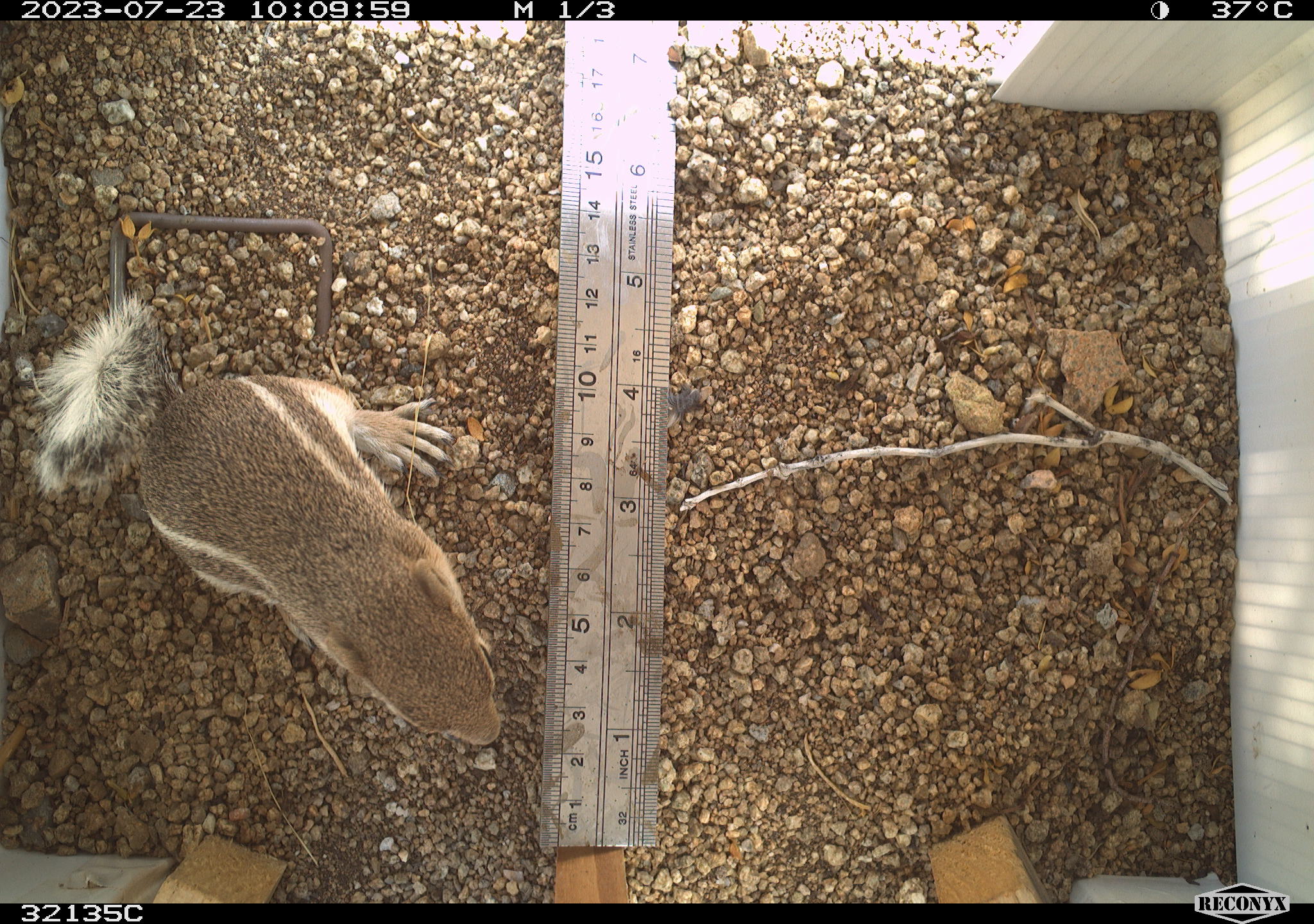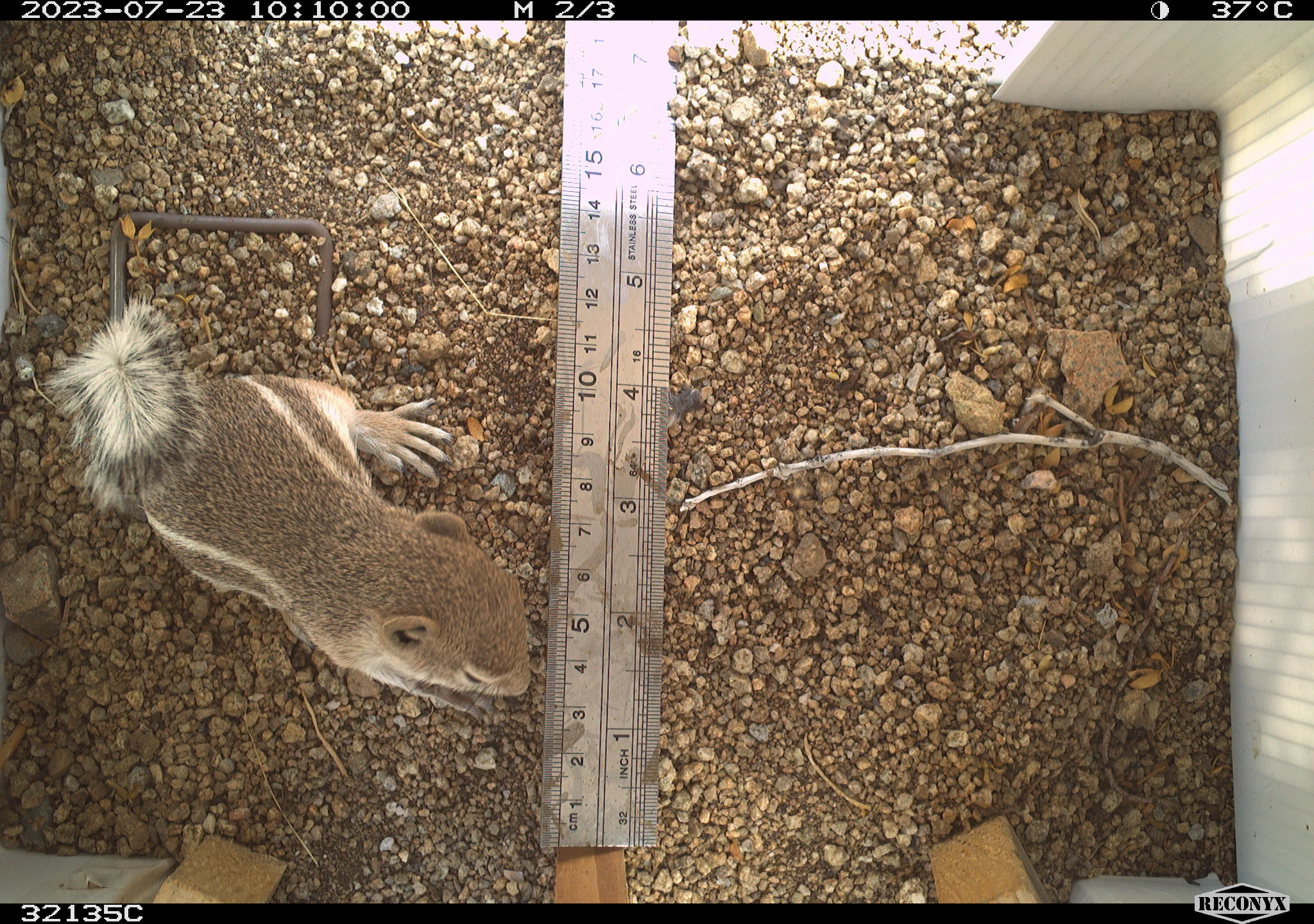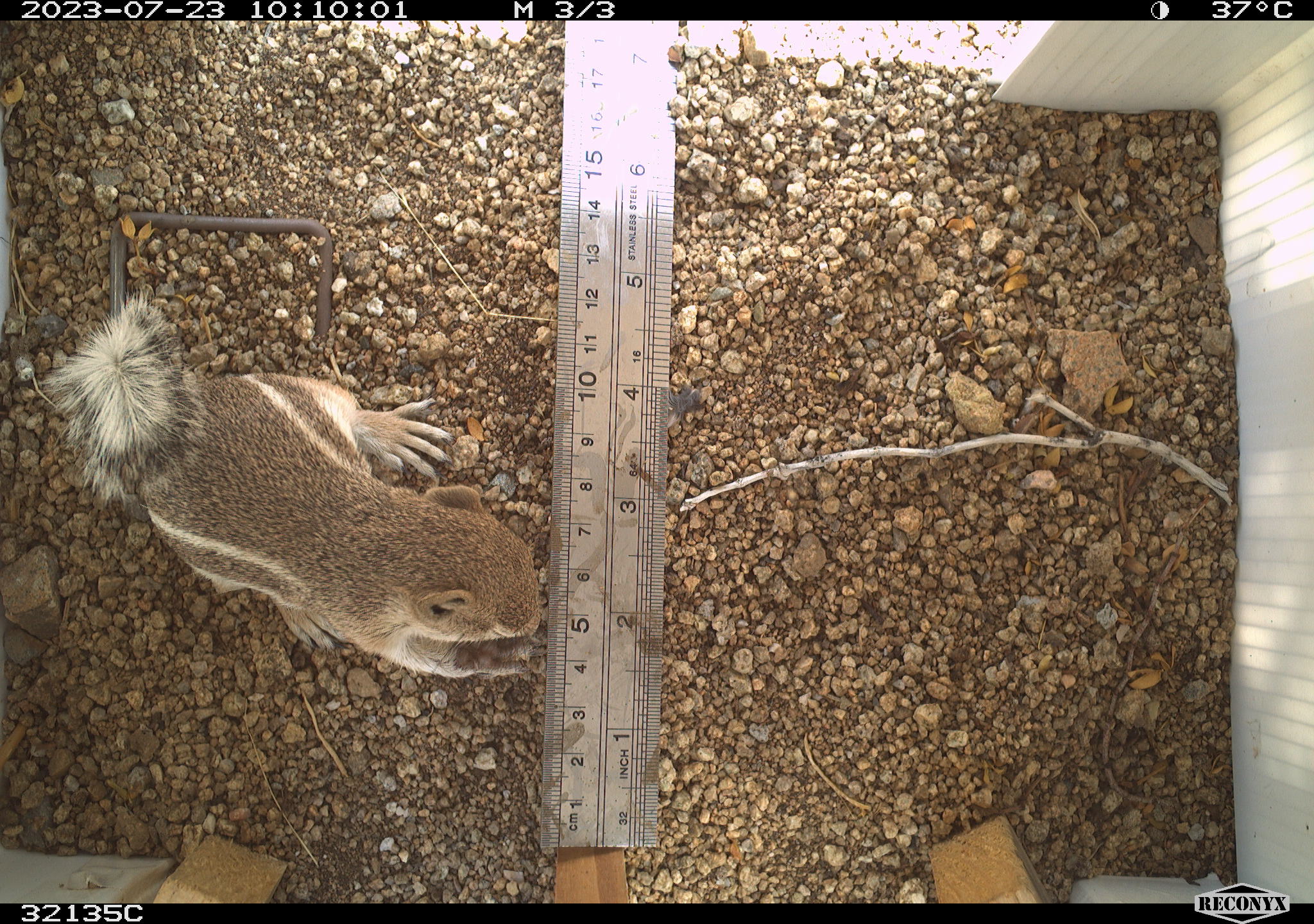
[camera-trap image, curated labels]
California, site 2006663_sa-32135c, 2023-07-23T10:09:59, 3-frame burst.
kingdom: Animalia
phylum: Chordata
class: Mammalia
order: Rodentia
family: Sciuridae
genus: Ammospermophilus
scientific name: Ammospermophilus leucurus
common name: white-tailed antelope squirrel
White-tailed antelope squirrel (Ammospermophilus leucurus).